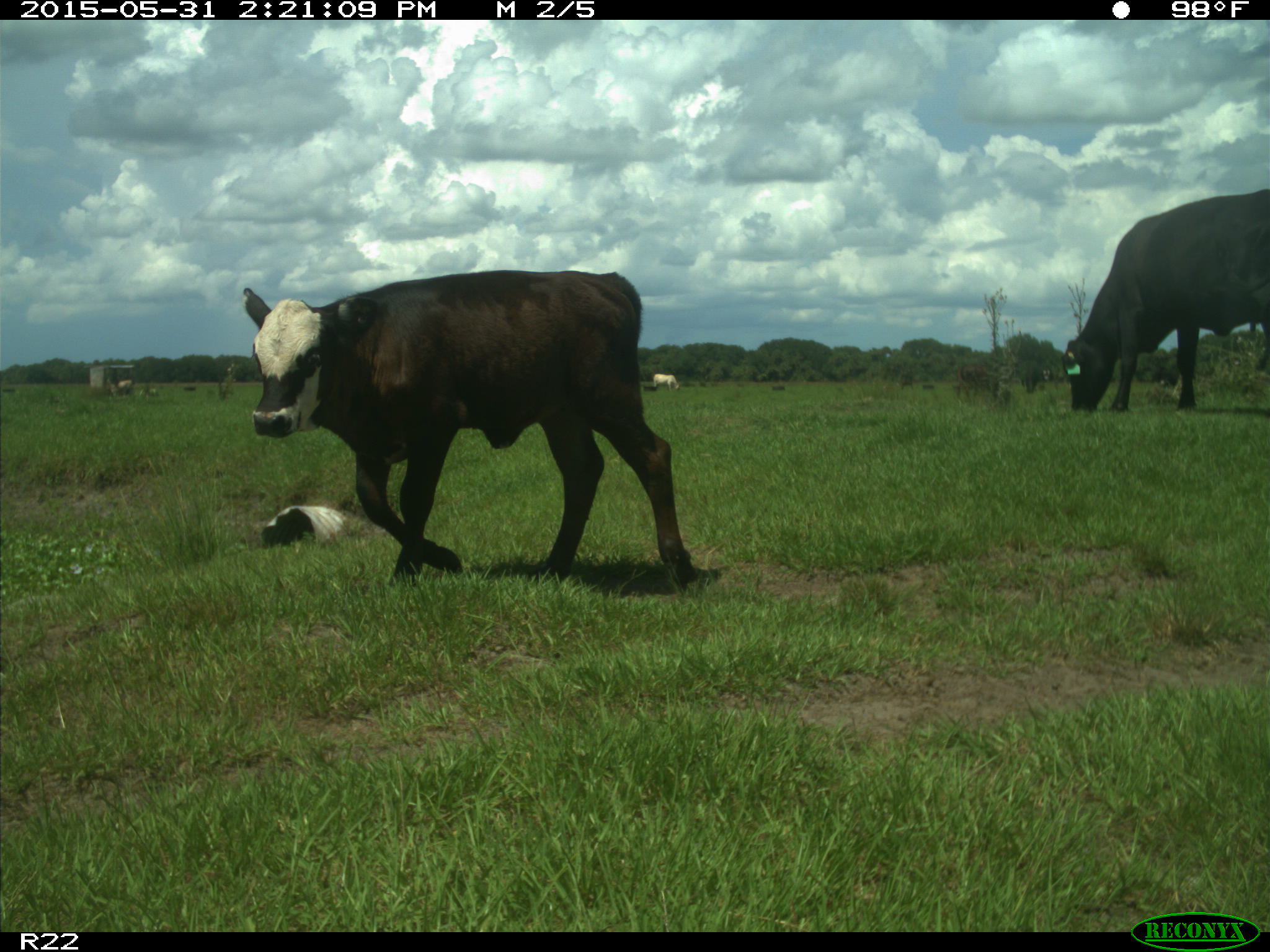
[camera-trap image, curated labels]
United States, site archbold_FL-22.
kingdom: Animalia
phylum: Chordata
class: Mammalia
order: Artiodactyla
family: Bovidae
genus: Bos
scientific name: Bos taurus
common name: domestic cow